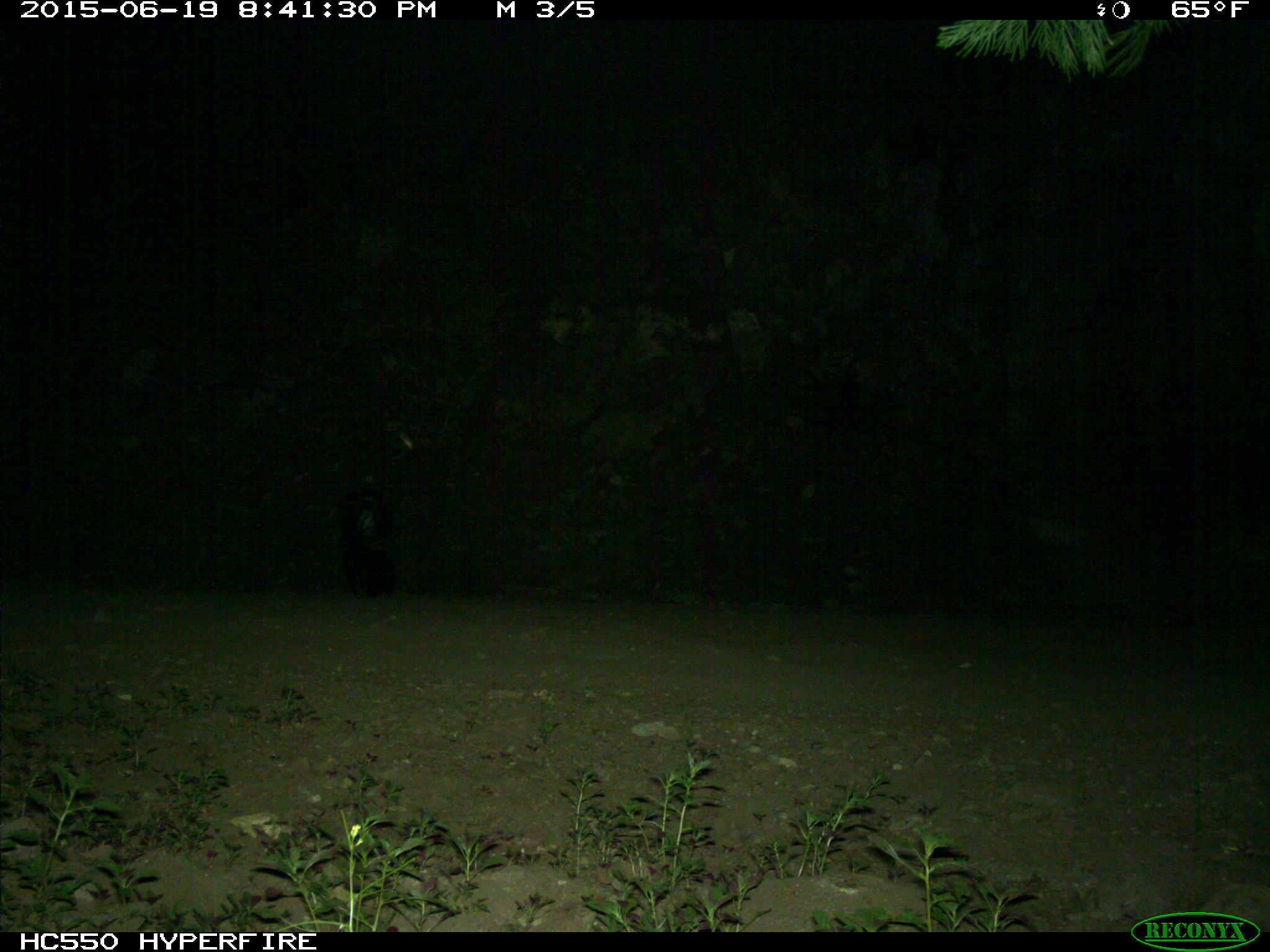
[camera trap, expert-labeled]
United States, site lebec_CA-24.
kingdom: Animalia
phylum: Chordata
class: Mammalia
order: Carnivora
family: Mephitidae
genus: Mephitis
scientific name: Mephitis mephitis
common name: striped skunk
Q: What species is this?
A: Mephitis mephitis (striped skunk).